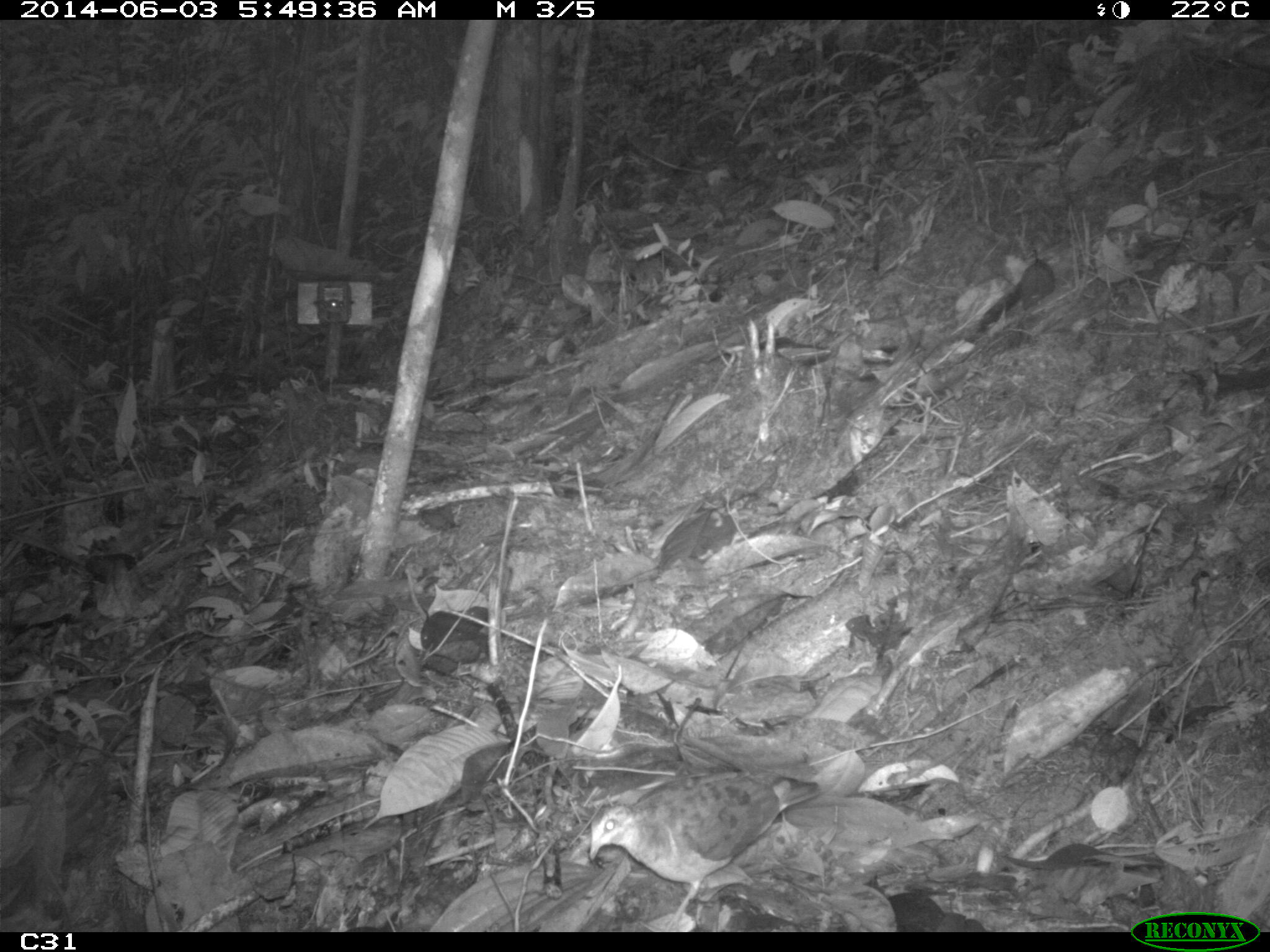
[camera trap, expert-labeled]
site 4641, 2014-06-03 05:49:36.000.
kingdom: Animalia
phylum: Chordata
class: Aves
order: Columbiformes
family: Columbidae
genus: Leptotila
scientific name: Leptotila rufaxilla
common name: gray-fronted dove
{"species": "Leptotila rufaxilla (gray-fronted dove)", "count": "1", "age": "adult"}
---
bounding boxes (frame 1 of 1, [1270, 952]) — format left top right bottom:
leptotila rufaxilla: 589 768 820 932